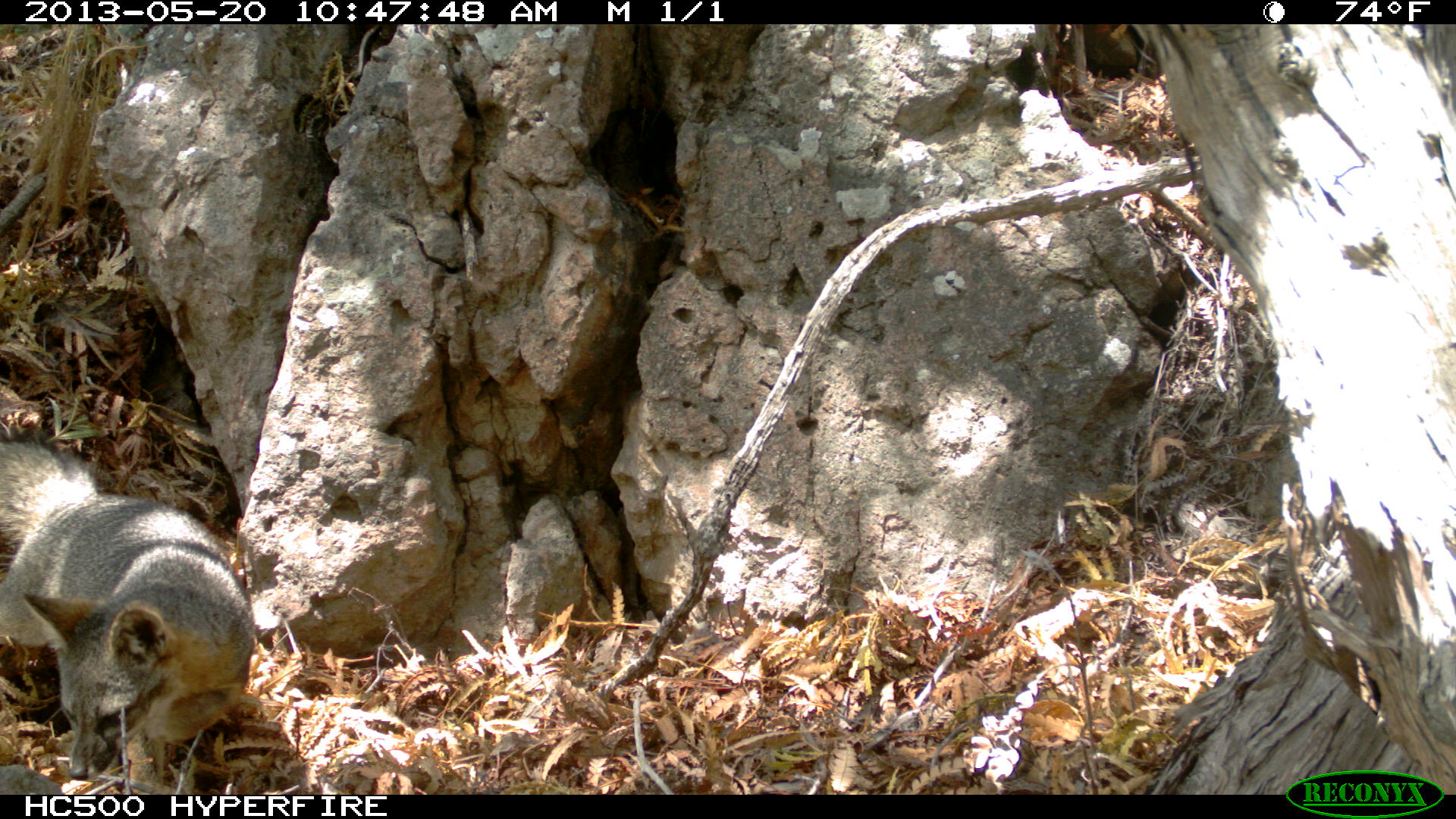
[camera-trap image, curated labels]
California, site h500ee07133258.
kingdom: Animalia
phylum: Chordata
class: Mammalia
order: Carnivora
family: Canidae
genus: Urocyon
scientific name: Urocyon littoralis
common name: island fox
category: fox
Fox (island fox) (Urocyon littoralis).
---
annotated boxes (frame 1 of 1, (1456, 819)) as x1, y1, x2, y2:
fox: 0, 422, 256, 794